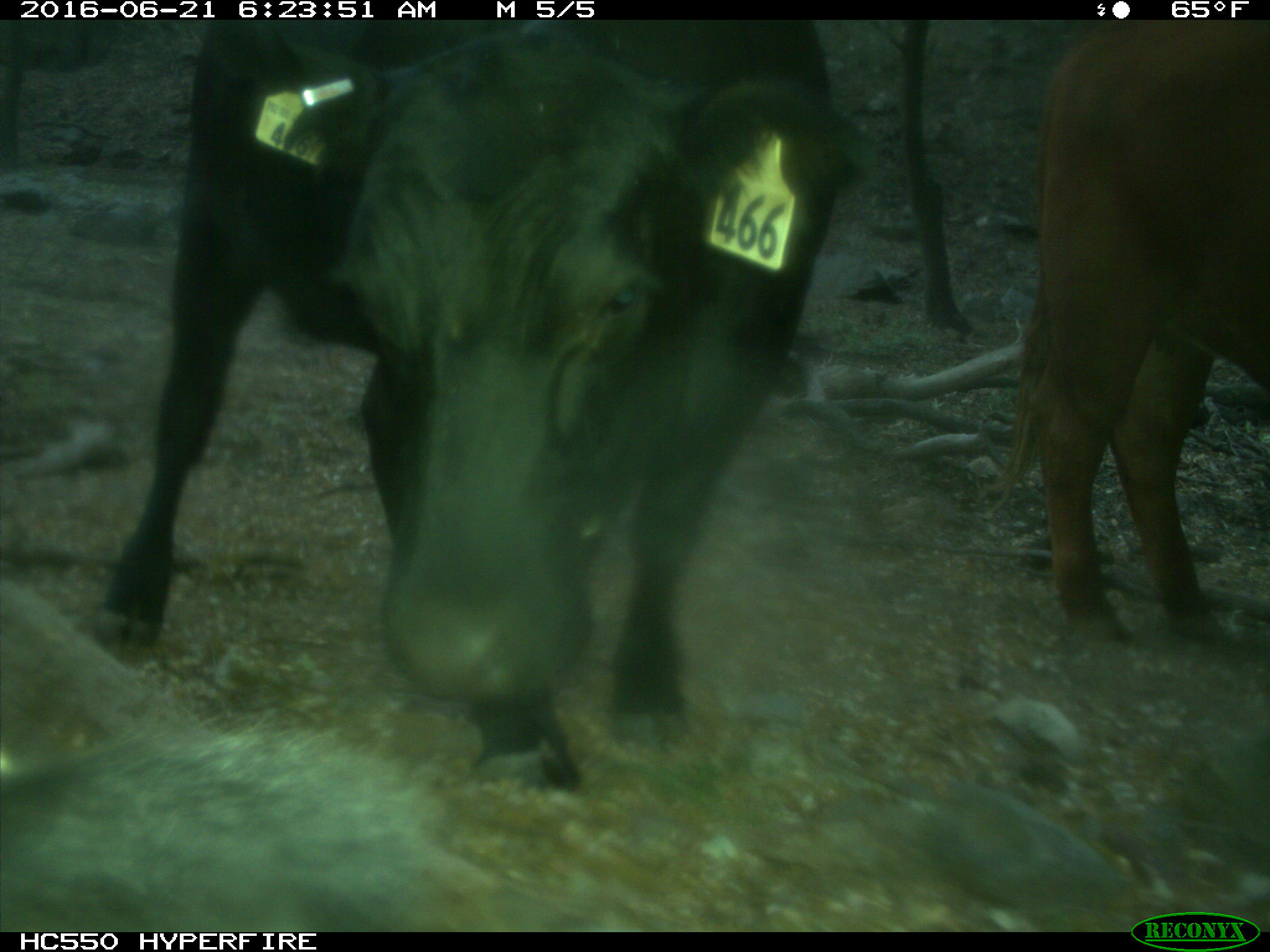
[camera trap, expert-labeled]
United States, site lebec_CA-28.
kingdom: Animalia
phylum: Chordata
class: Mammalia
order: Artiodactyla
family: Bovidae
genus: Bos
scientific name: Bos taurus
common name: domestic cow